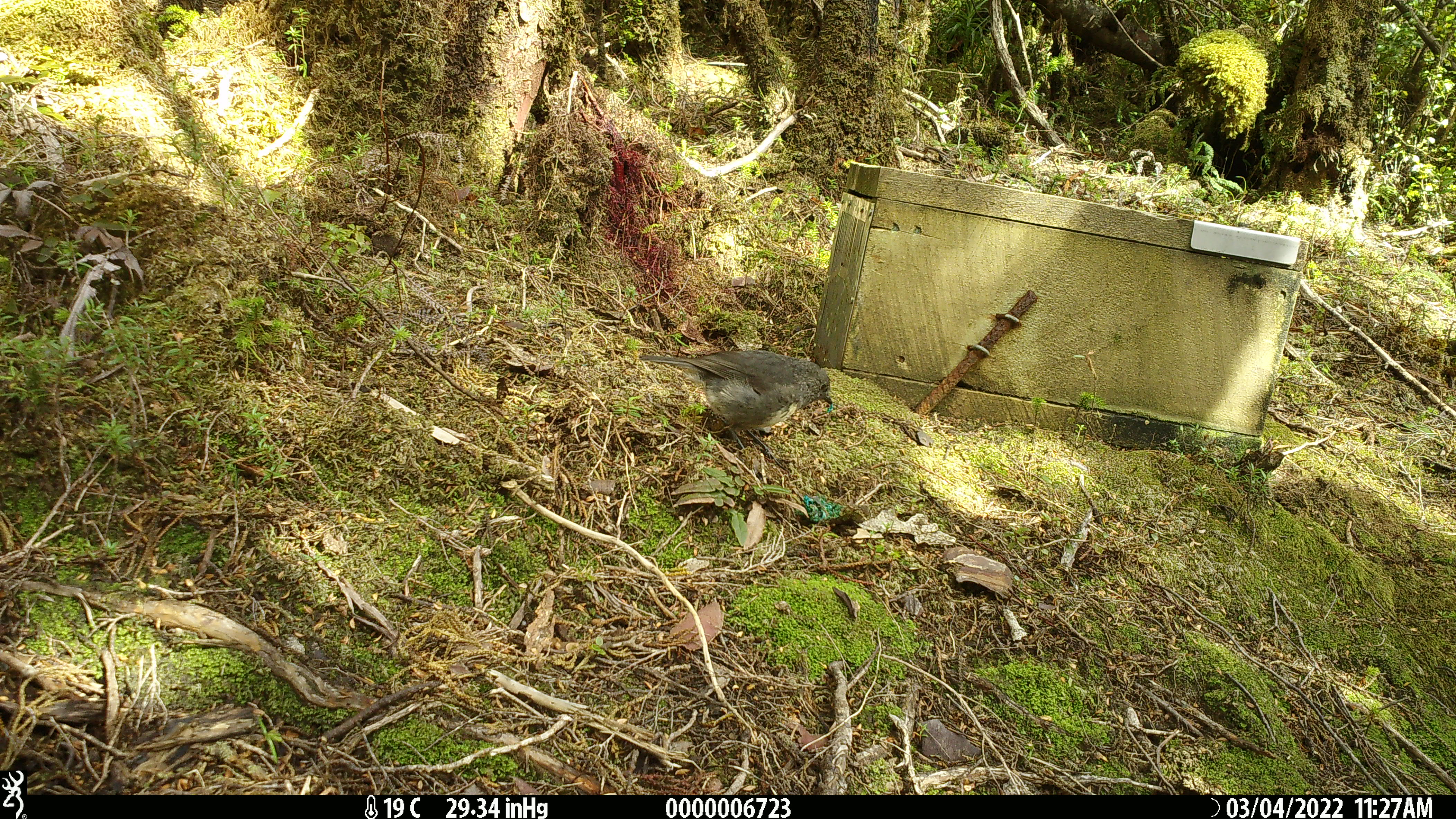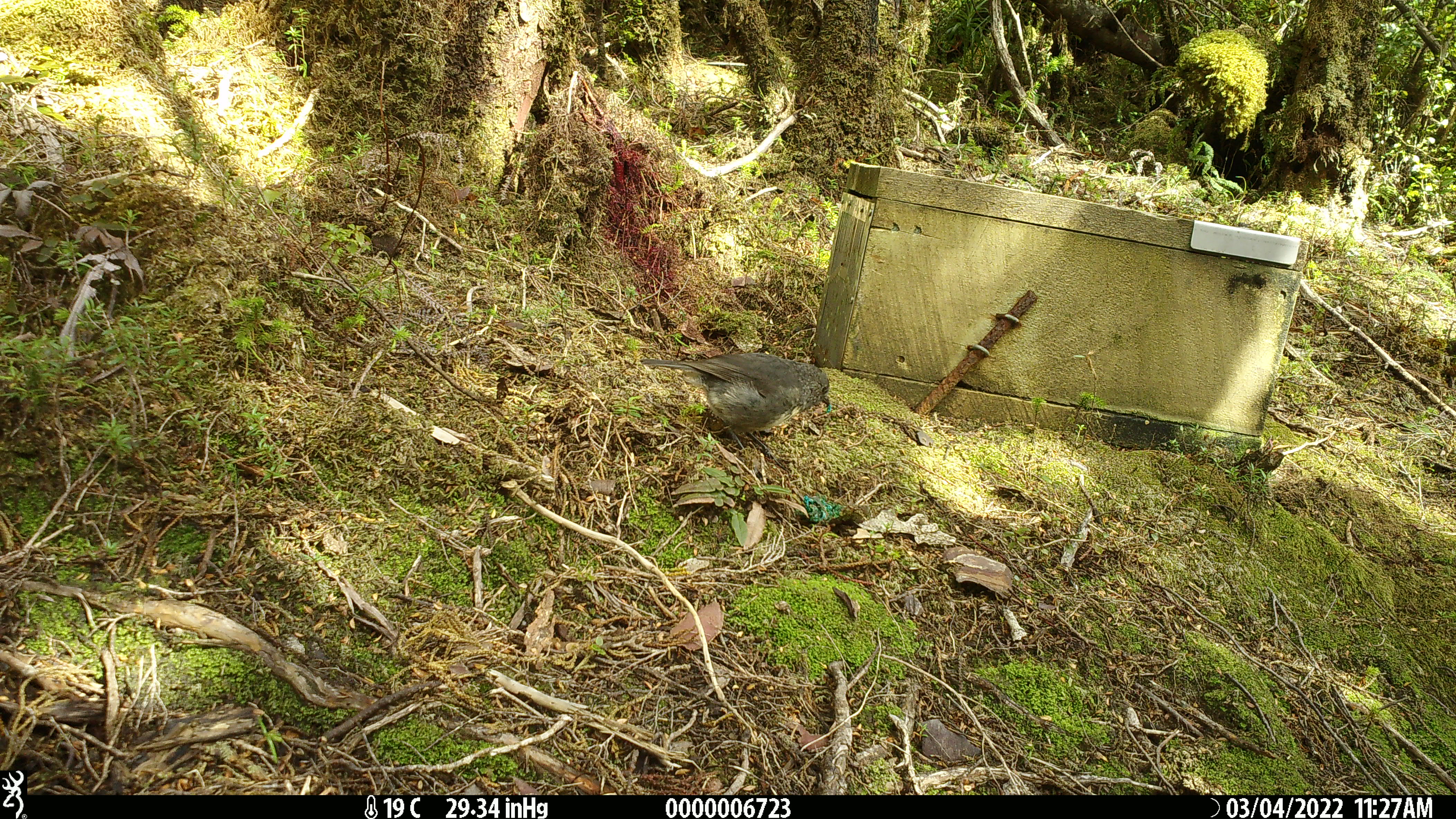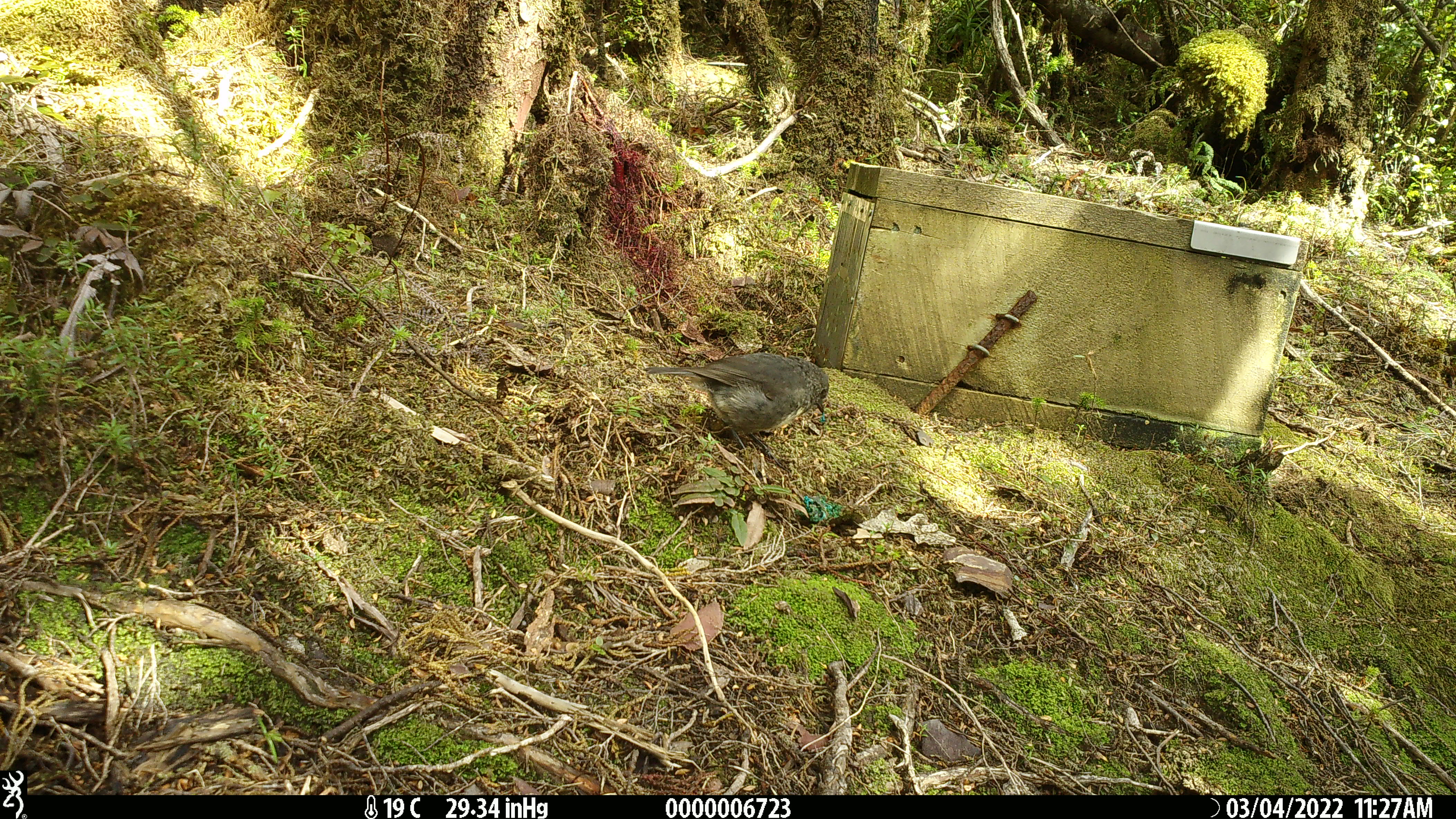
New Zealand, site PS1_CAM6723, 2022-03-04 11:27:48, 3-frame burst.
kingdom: Animalia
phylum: Chordata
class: Aves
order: Passeriformes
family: Petroicidae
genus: Petroica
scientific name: Petroica australis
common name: new zealand robin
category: robin